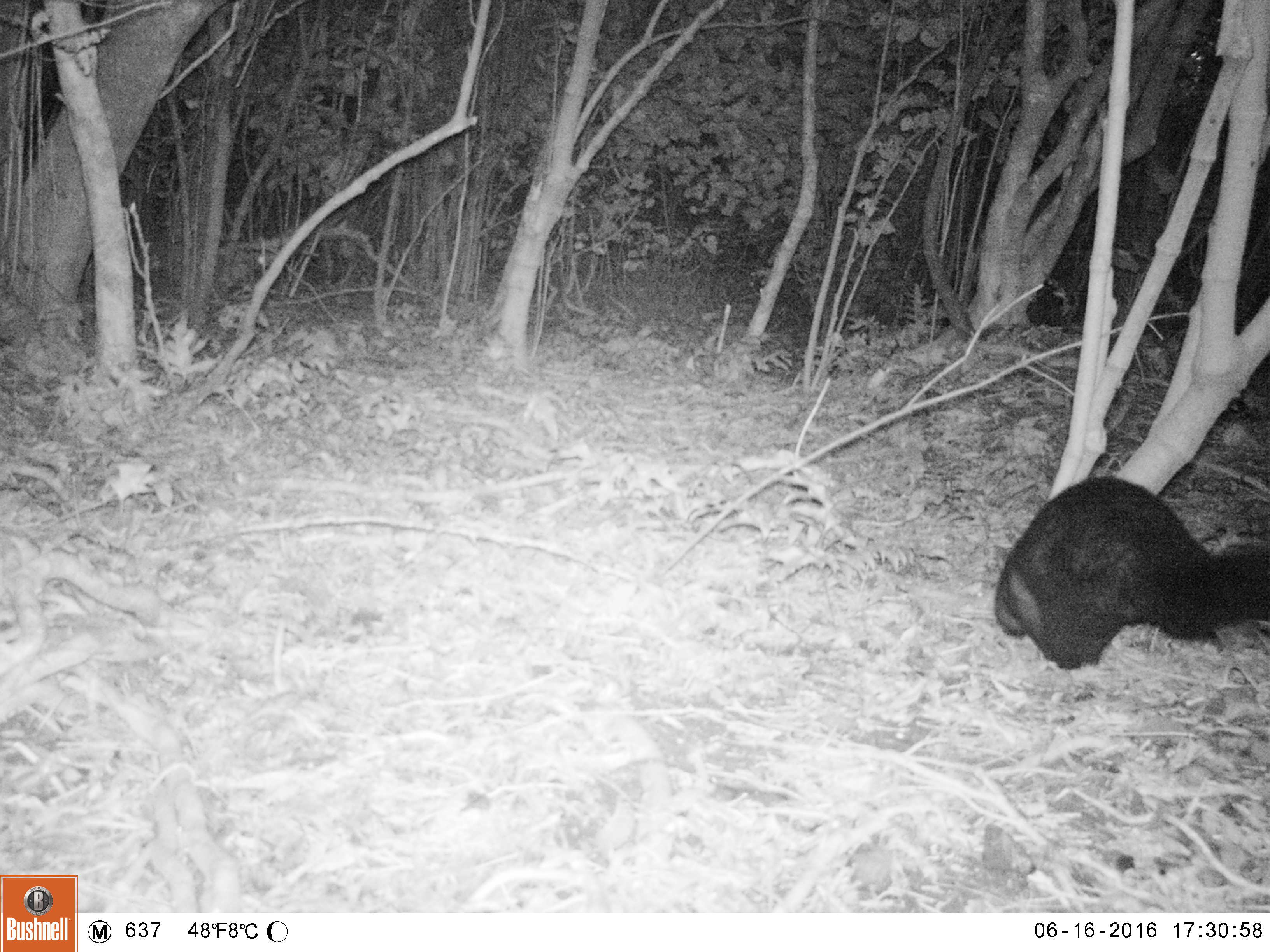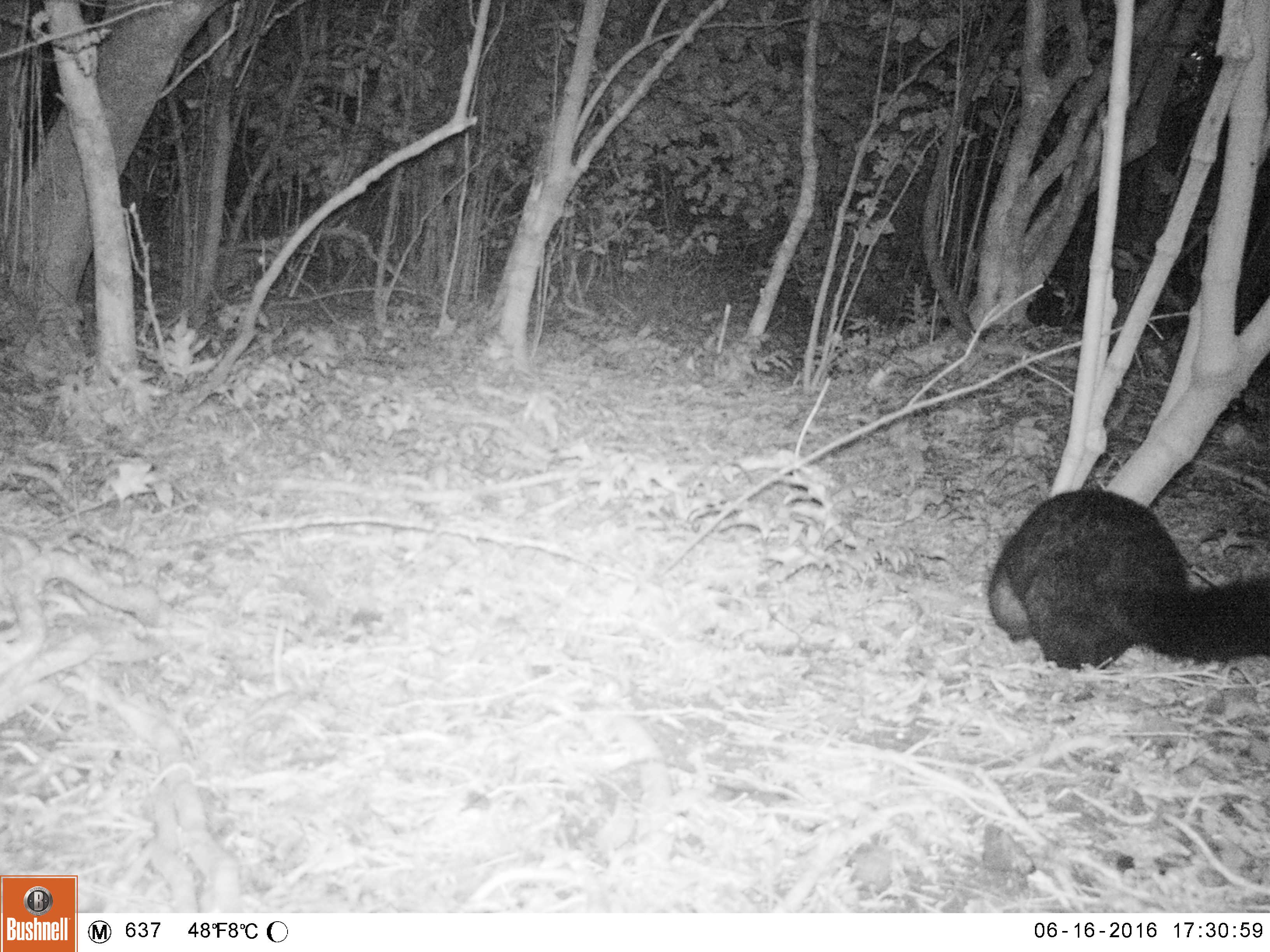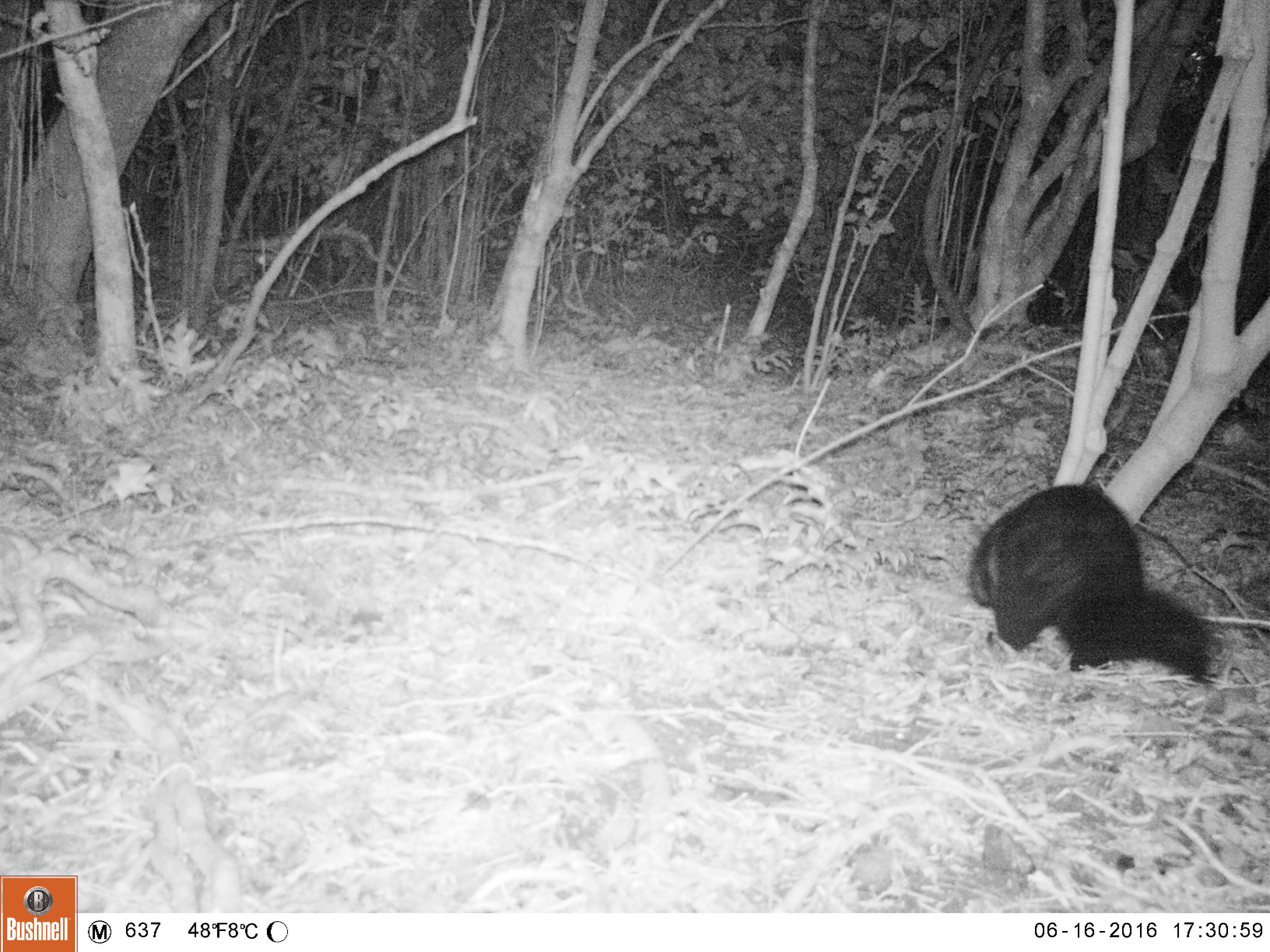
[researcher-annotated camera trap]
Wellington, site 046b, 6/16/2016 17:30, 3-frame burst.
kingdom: Animalia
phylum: Chordata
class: Mammalia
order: Didelphimorphia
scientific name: Didelphimorphia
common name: possum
Possum (Didelphimorphia).